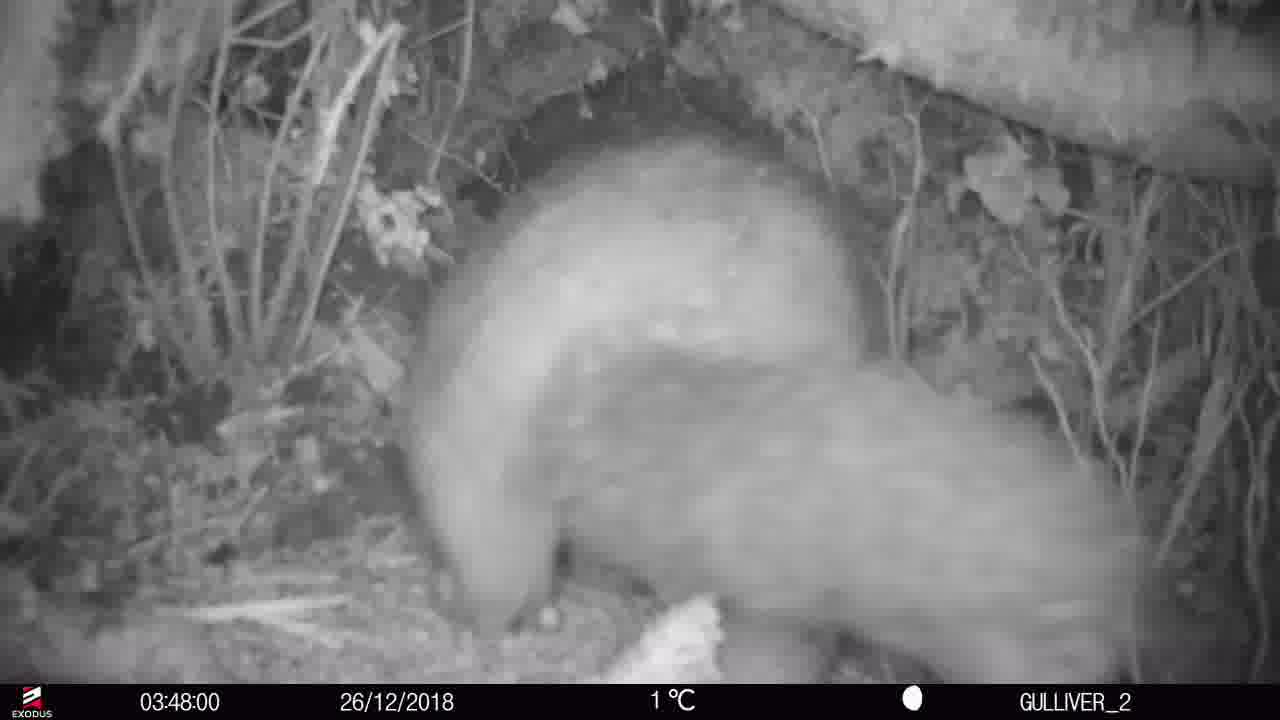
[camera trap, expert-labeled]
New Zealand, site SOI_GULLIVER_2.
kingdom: Animalia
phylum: Chordata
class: Mammalia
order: Diprotodontia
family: Phalangeridae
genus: Trichosurus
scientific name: Trichosurus vulpecula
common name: common brushtail possum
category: possum